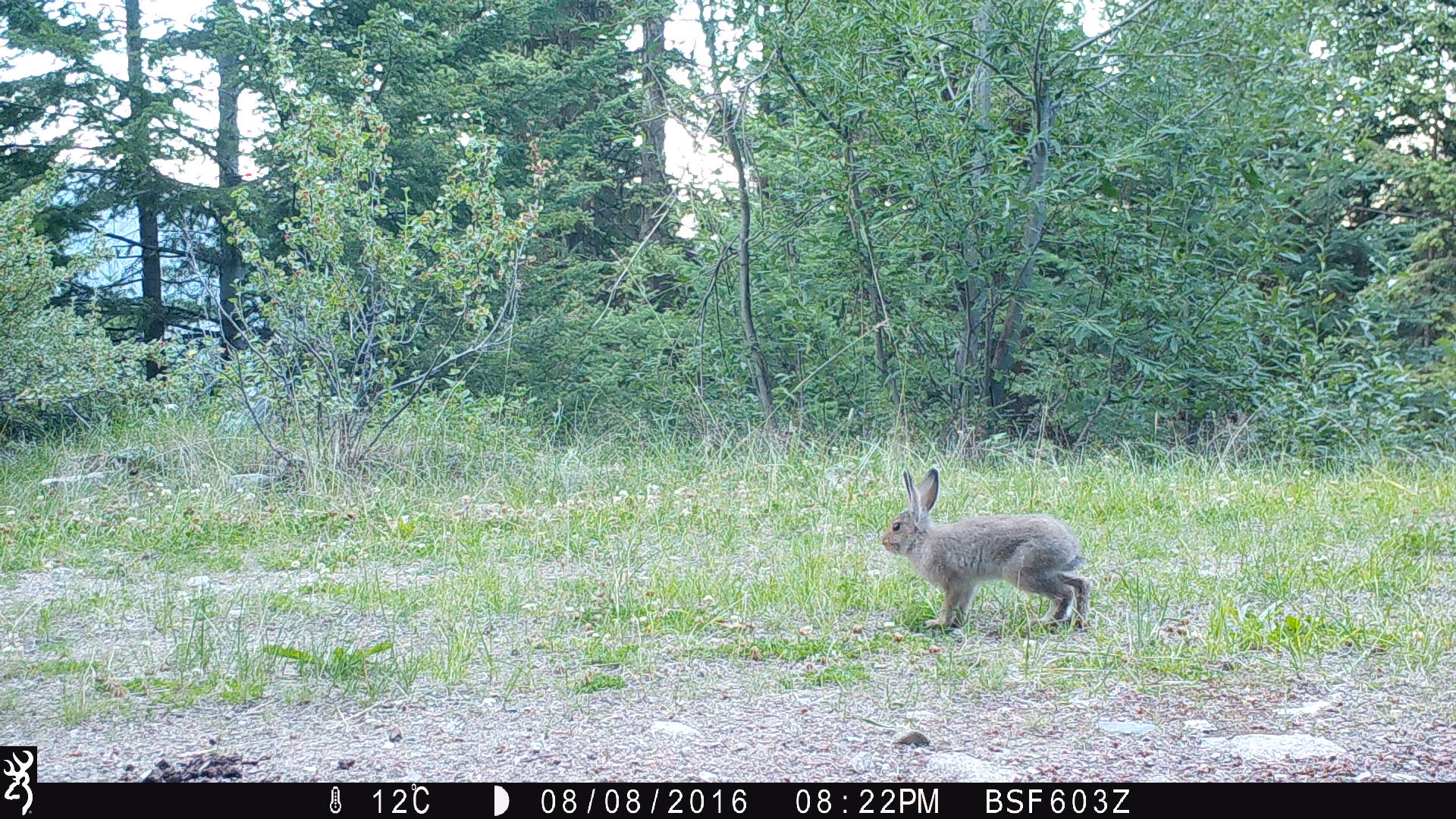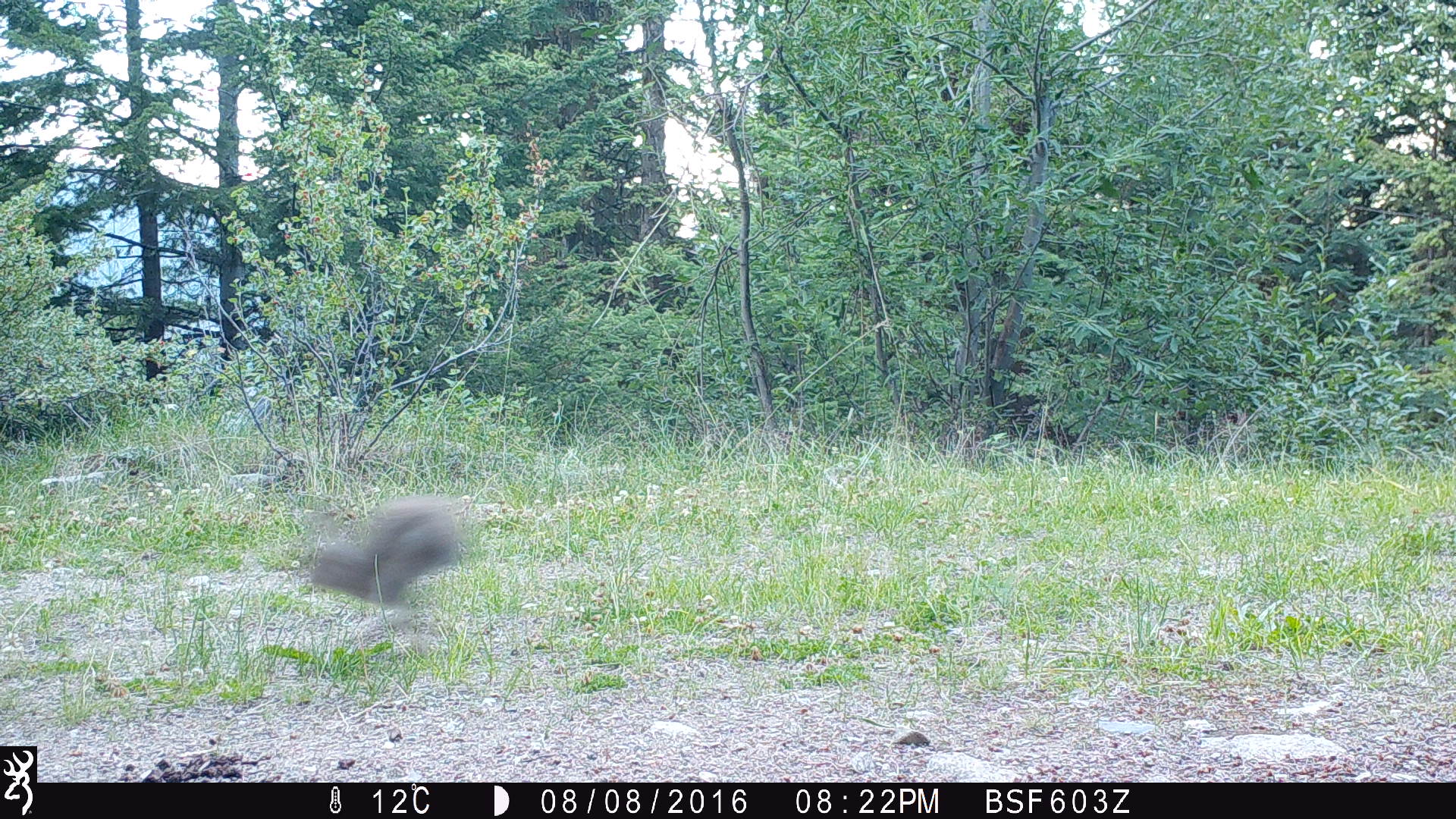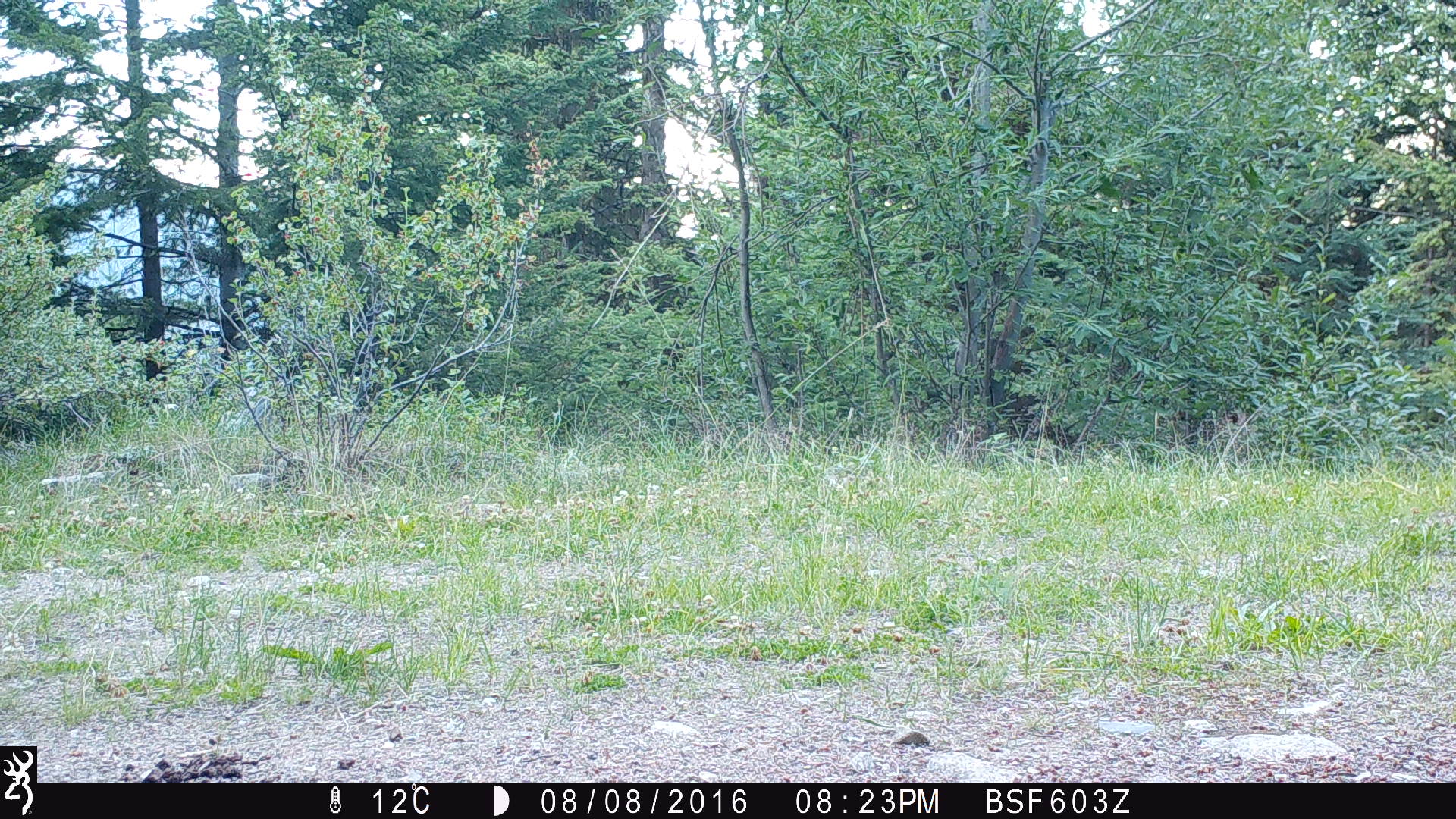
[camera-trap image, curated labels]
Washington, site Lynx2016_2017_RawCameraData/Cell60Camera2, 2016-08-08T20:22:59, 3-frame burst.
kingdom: Animalia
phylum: Chordata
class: Mammalia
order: Lagomorpha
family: Leporidae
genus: Lepus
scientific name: Lepus americanus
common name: snowshoe hare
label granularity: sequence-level